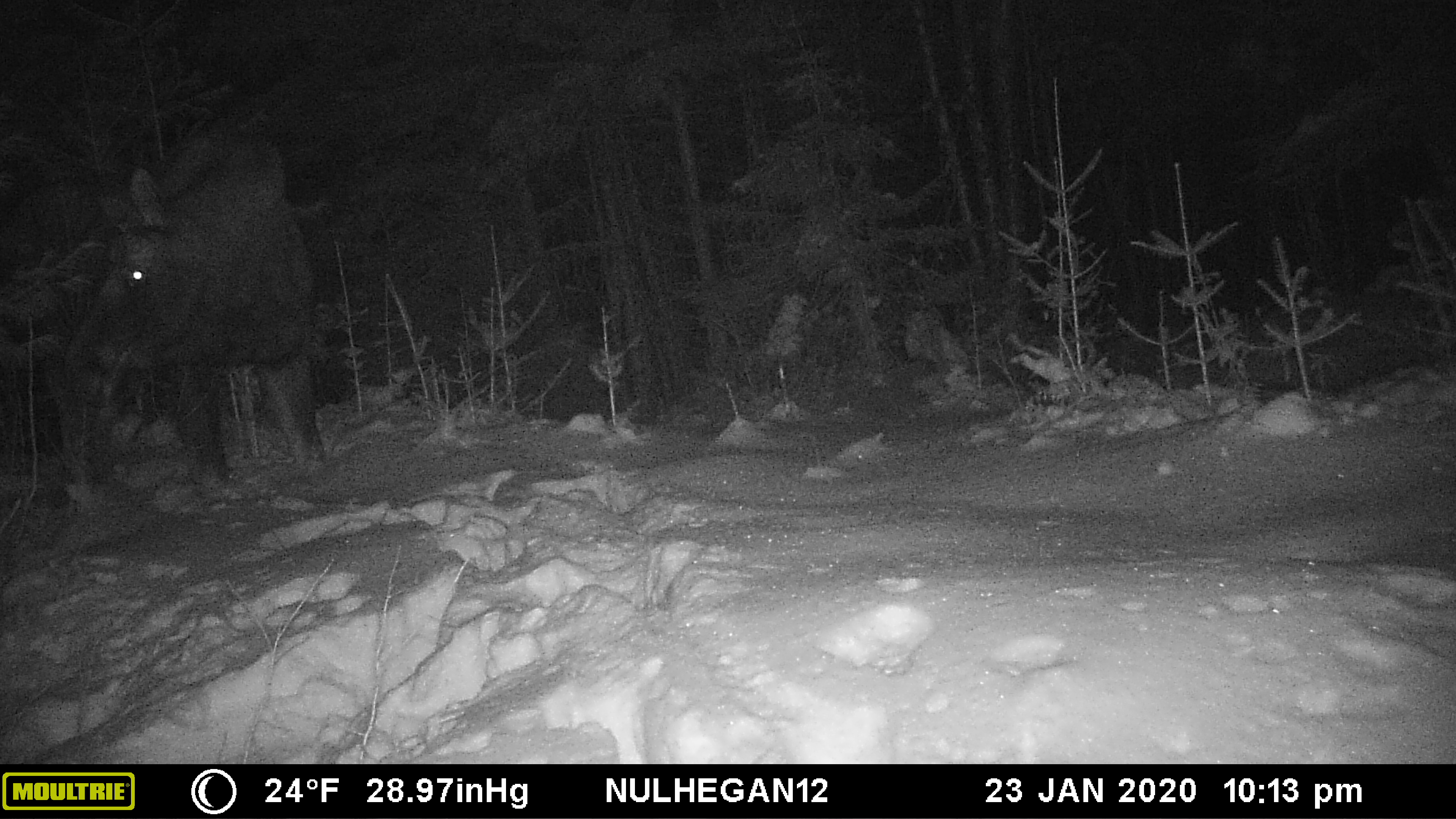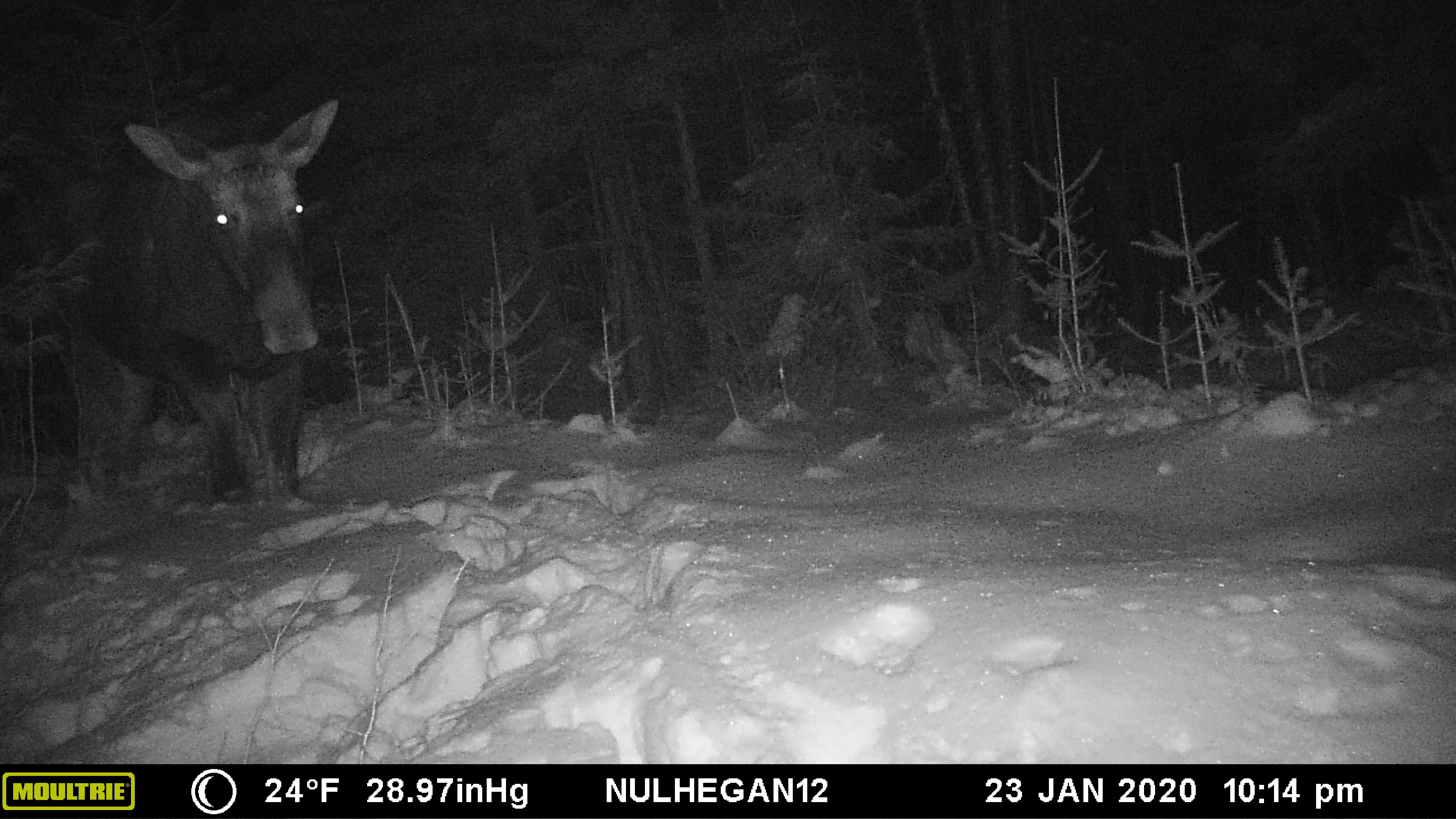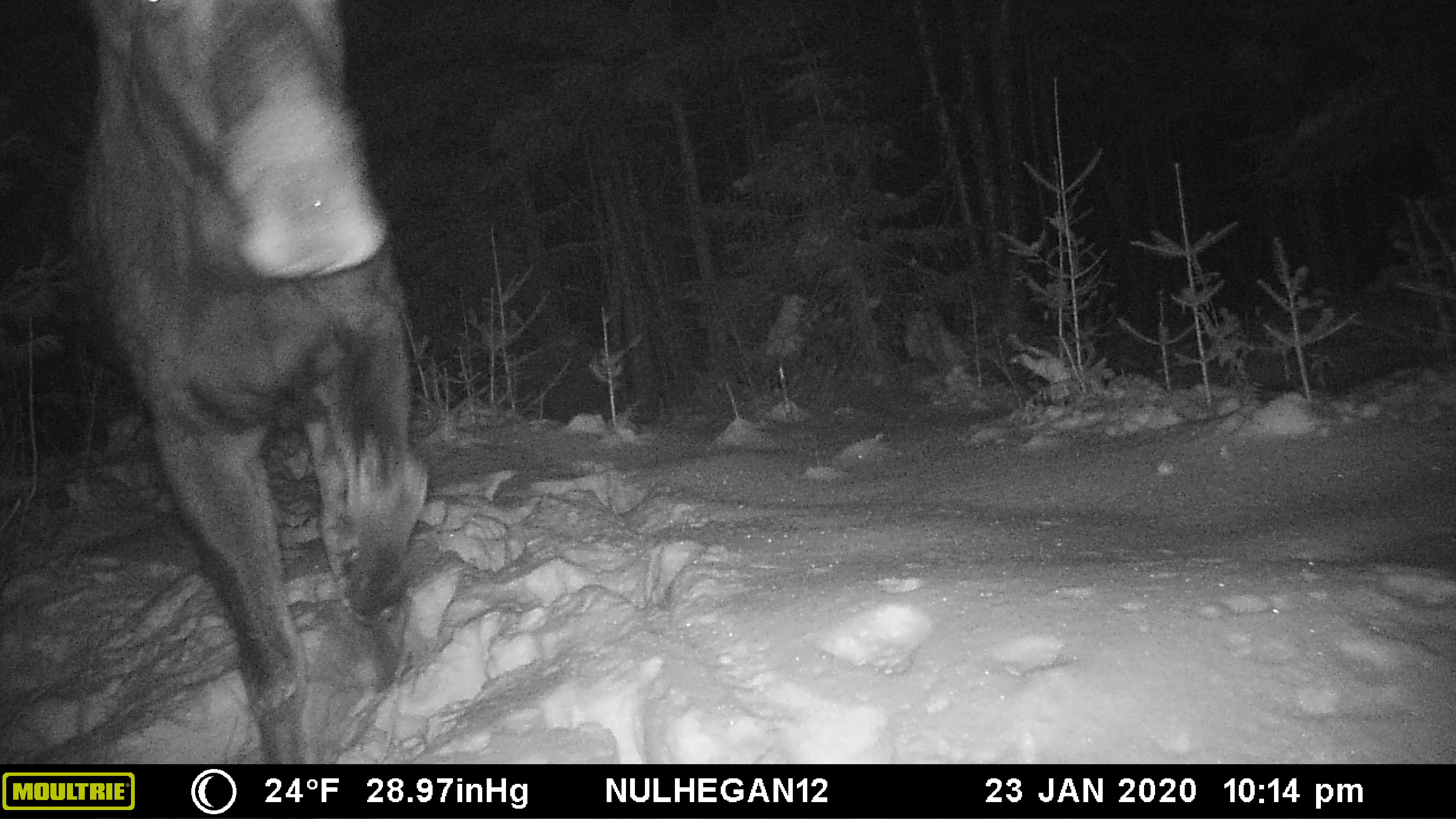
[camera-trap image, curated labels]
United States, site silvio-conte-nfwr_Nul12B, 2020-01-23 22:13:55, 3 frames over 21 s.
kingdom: Animalia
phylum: Chordata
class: Mammalia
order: Artiodactyla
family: Cervidae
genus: Alces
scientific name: Alces alces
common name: moose